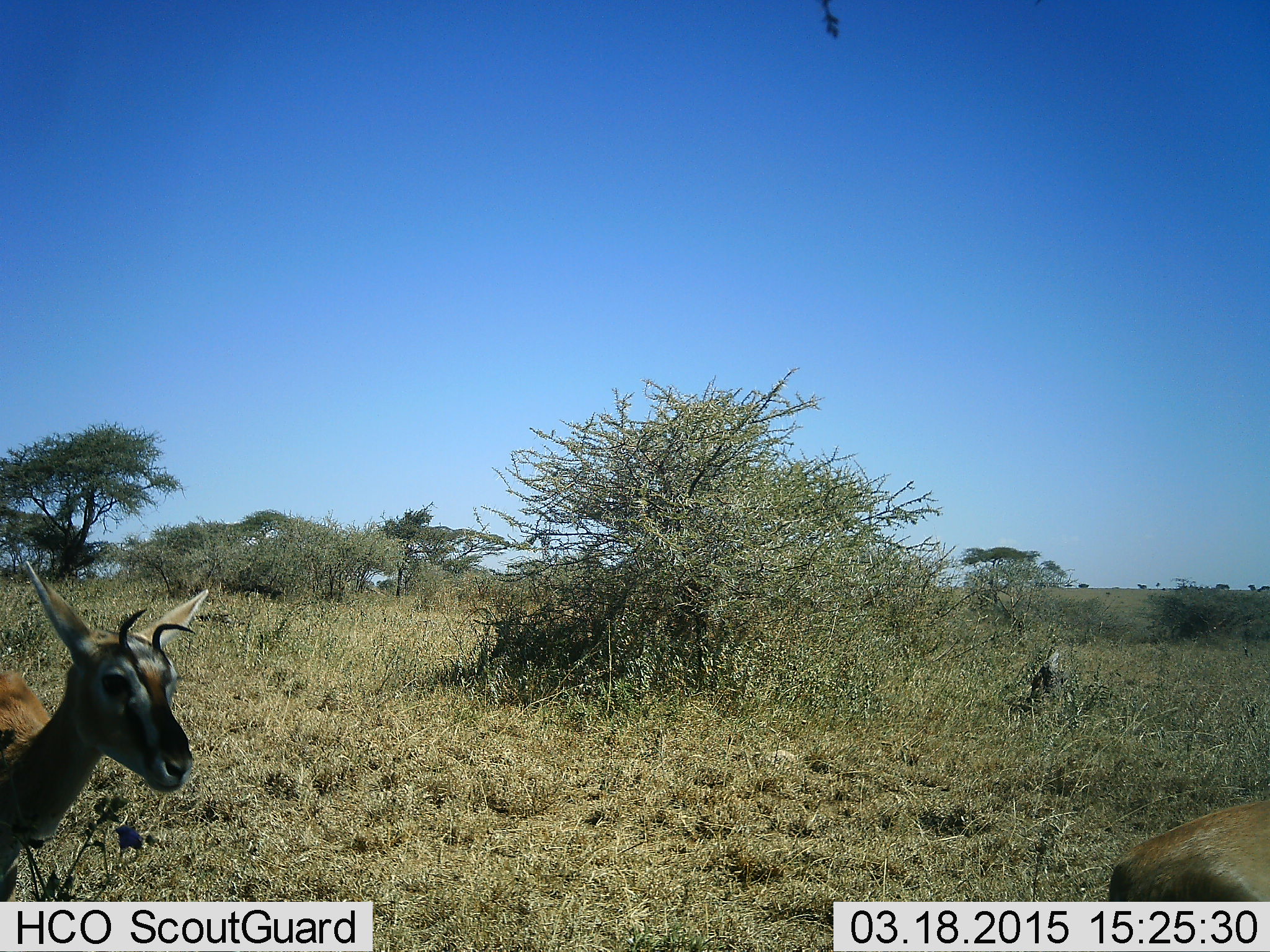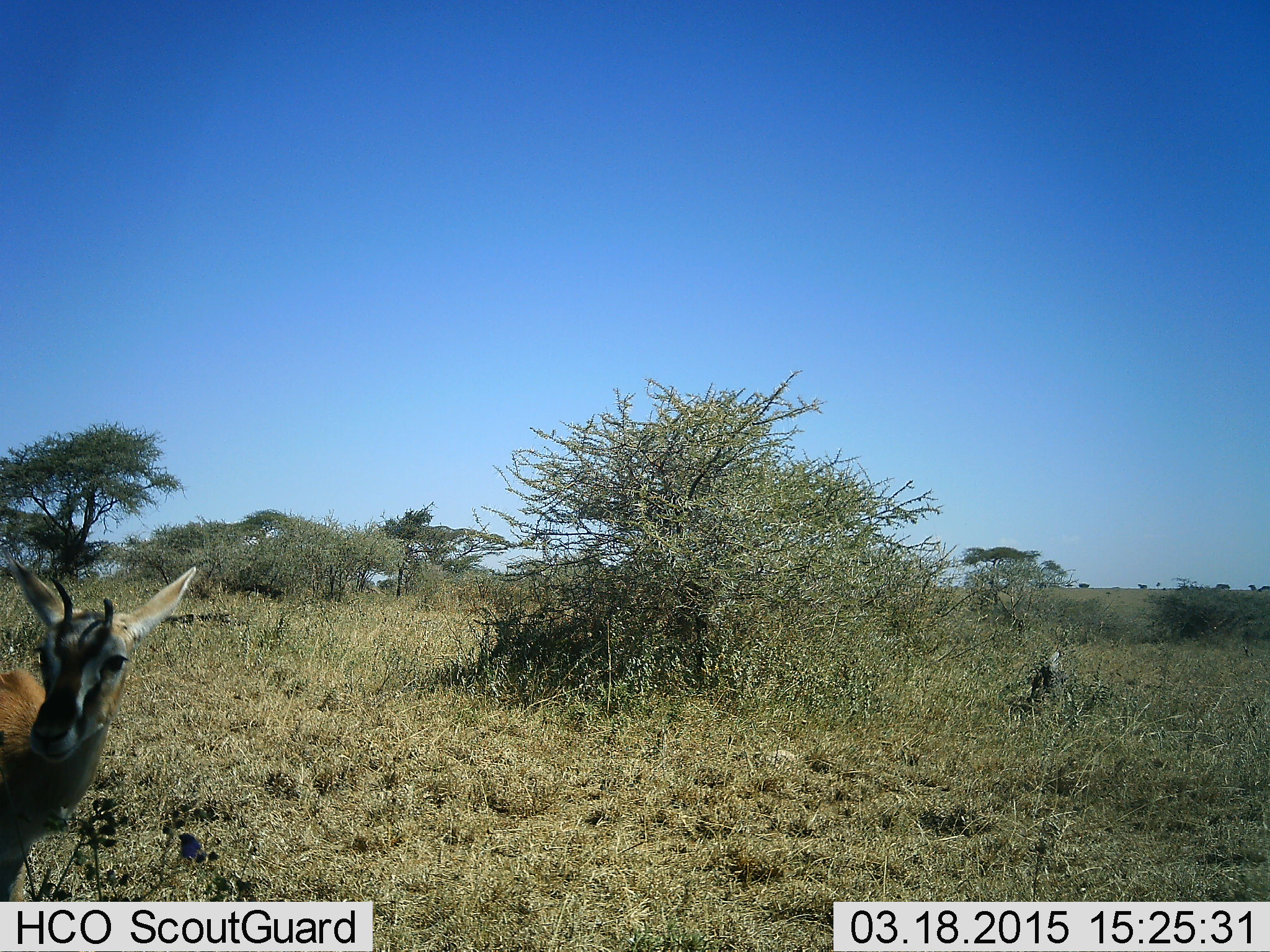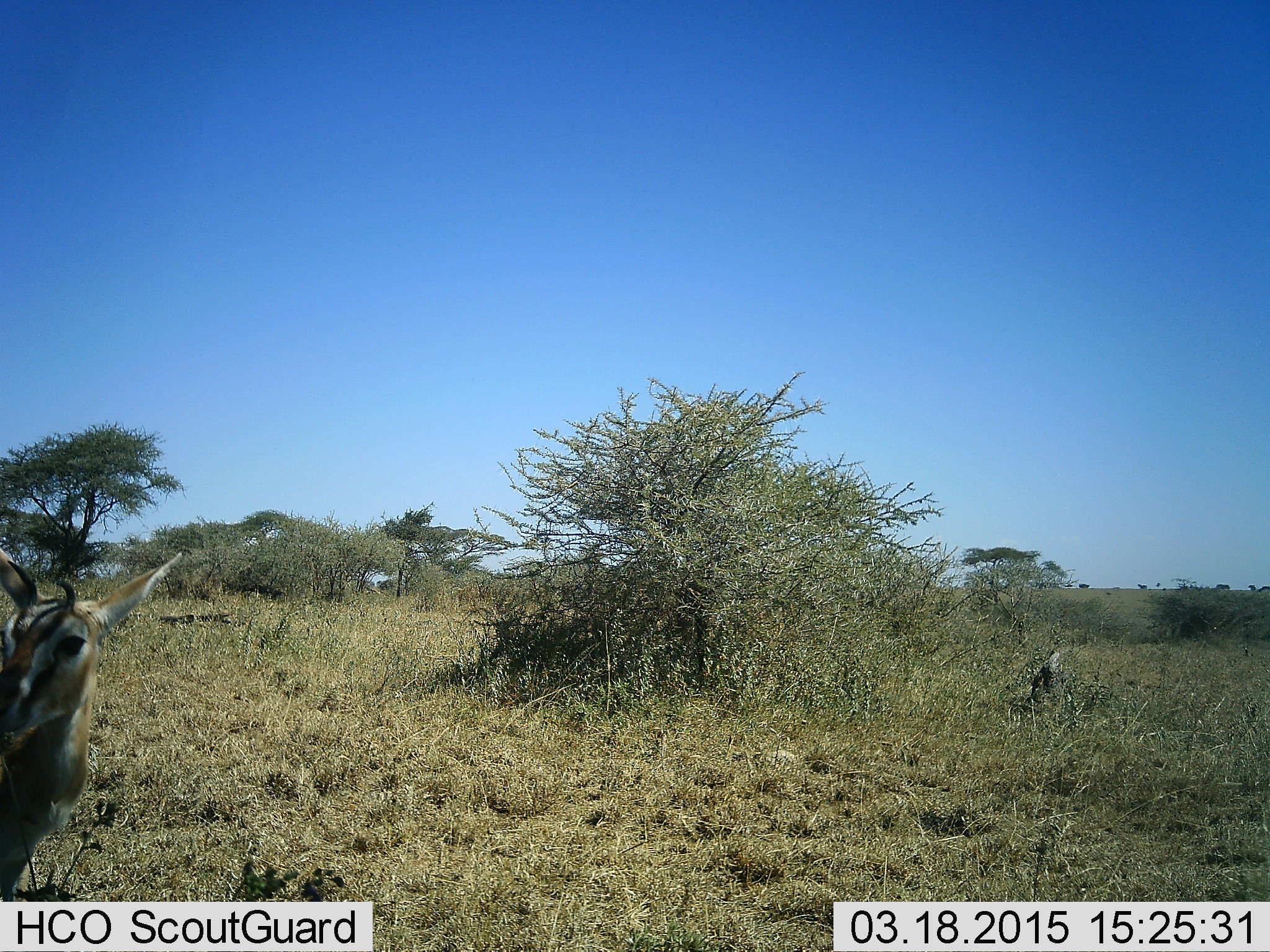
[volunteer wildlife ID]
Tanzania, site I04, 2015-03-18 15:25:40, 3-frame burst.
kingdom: Animalia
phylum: Chordata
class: Mammalia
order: Artiodactyla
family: Bovidae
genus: Eudorcas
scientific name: Eudorcas thomsonii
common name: thomson's gazelle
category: gazellethomsons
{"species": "gazellethomsons (thomson's gazelle) (Eudorcas thomsonii)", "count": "2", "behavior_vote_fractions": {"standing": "90%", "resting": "0%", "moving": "30%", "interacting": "0%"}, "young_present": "0%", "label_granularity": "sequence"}